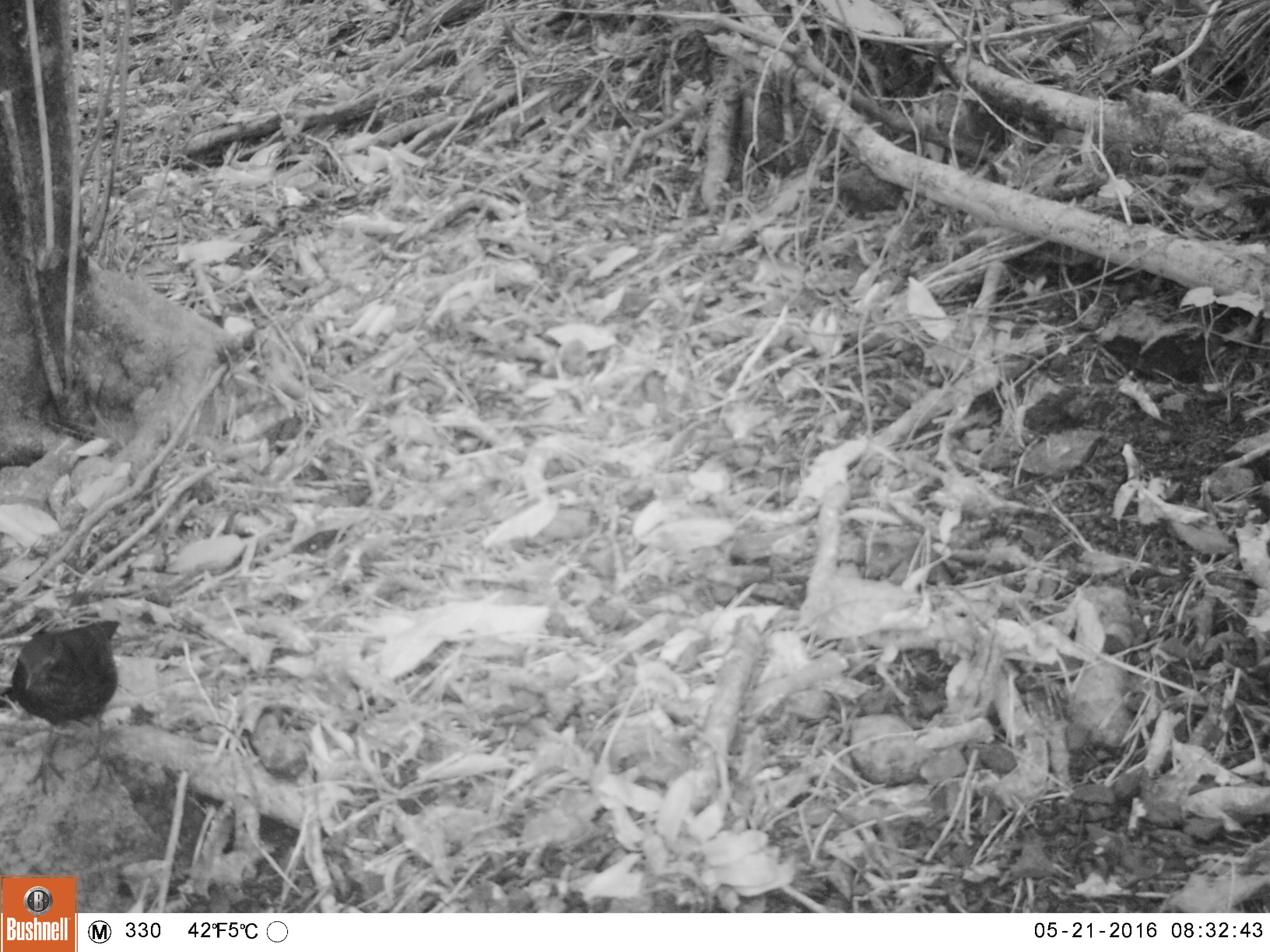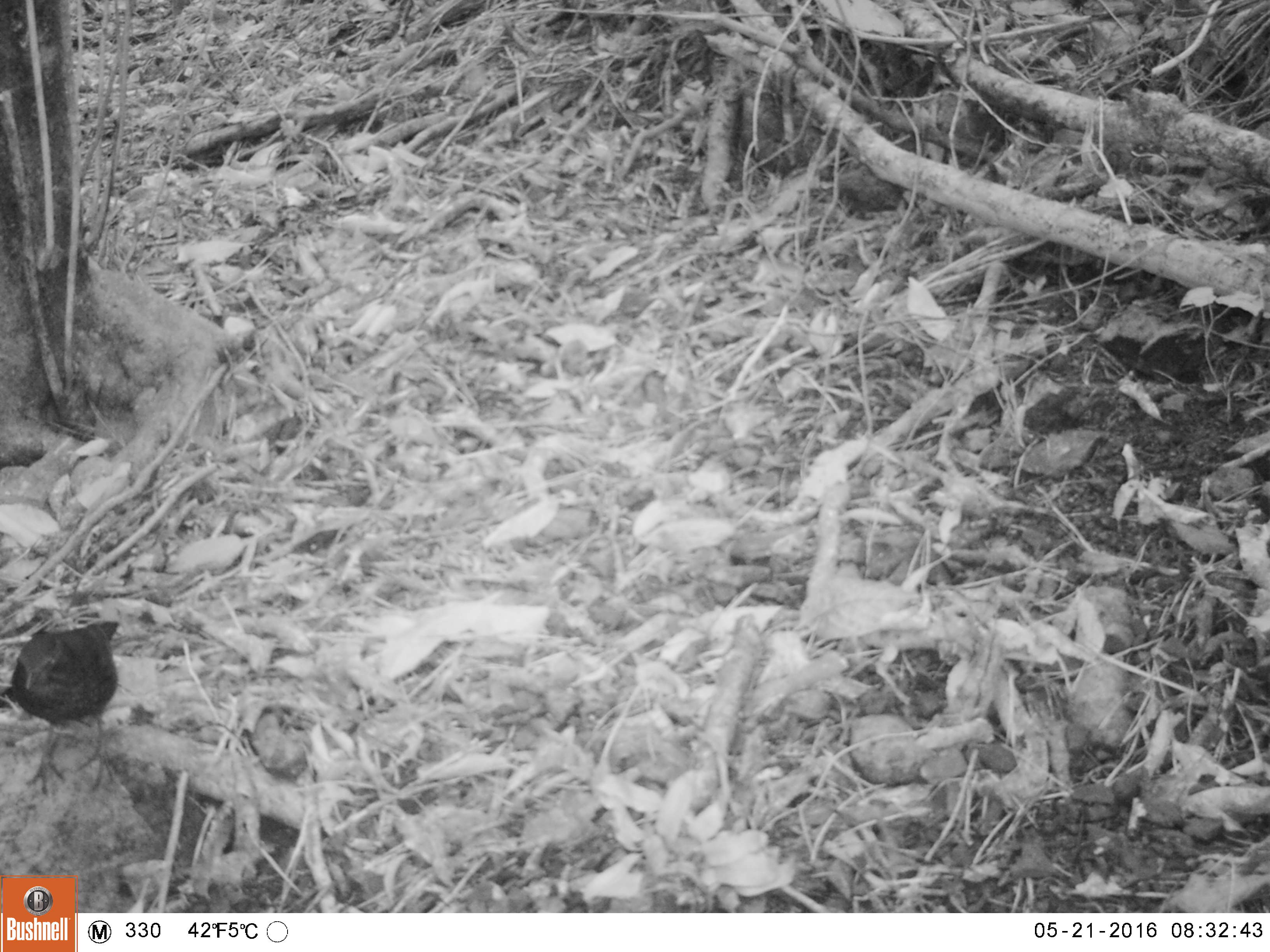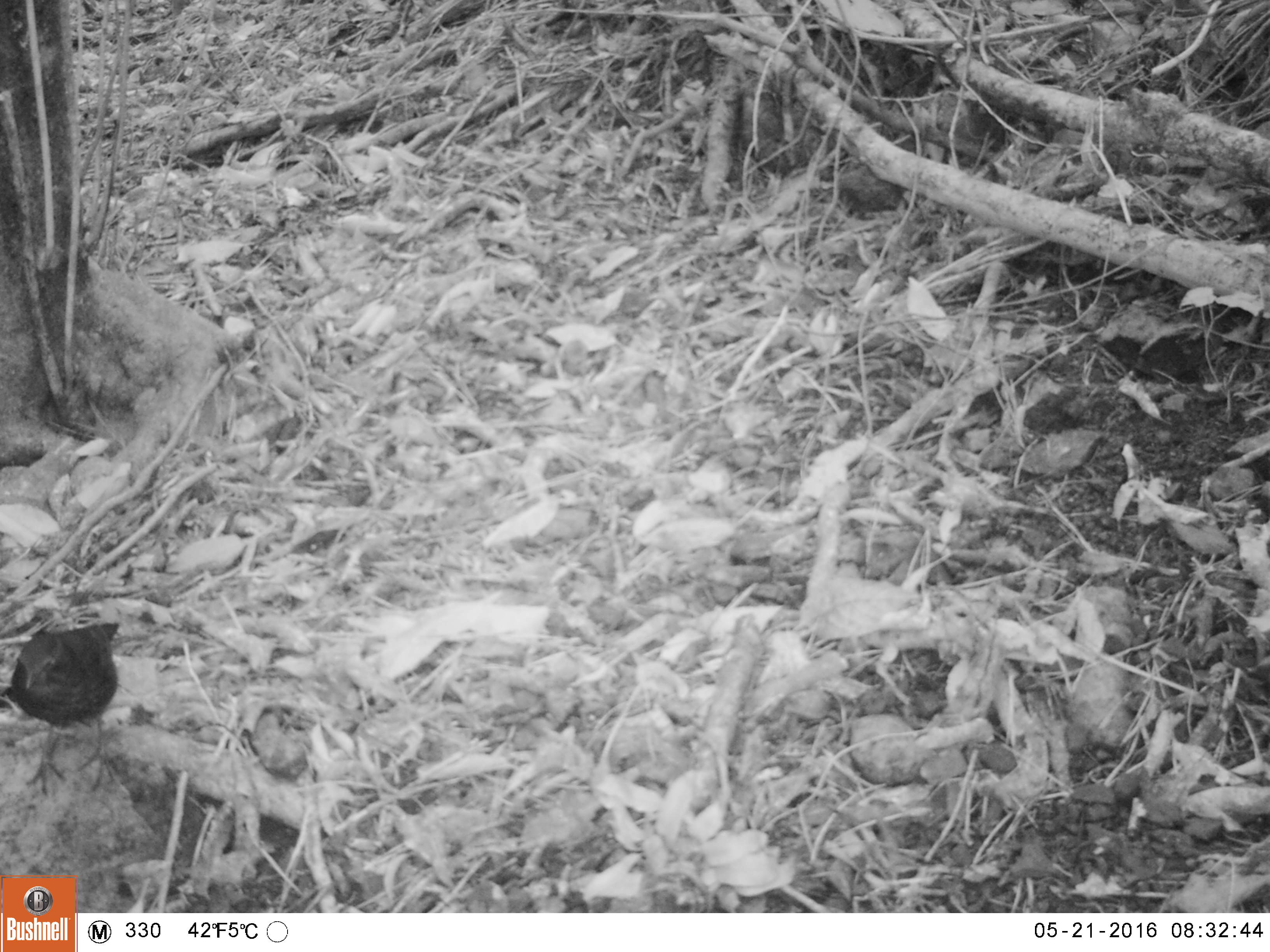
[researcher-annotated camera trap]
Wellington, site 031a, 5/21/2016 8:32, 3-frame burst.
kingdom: Animalia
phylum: Chordata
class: Aves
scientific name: Aves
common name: bird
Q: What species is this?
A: Bird (Aves).